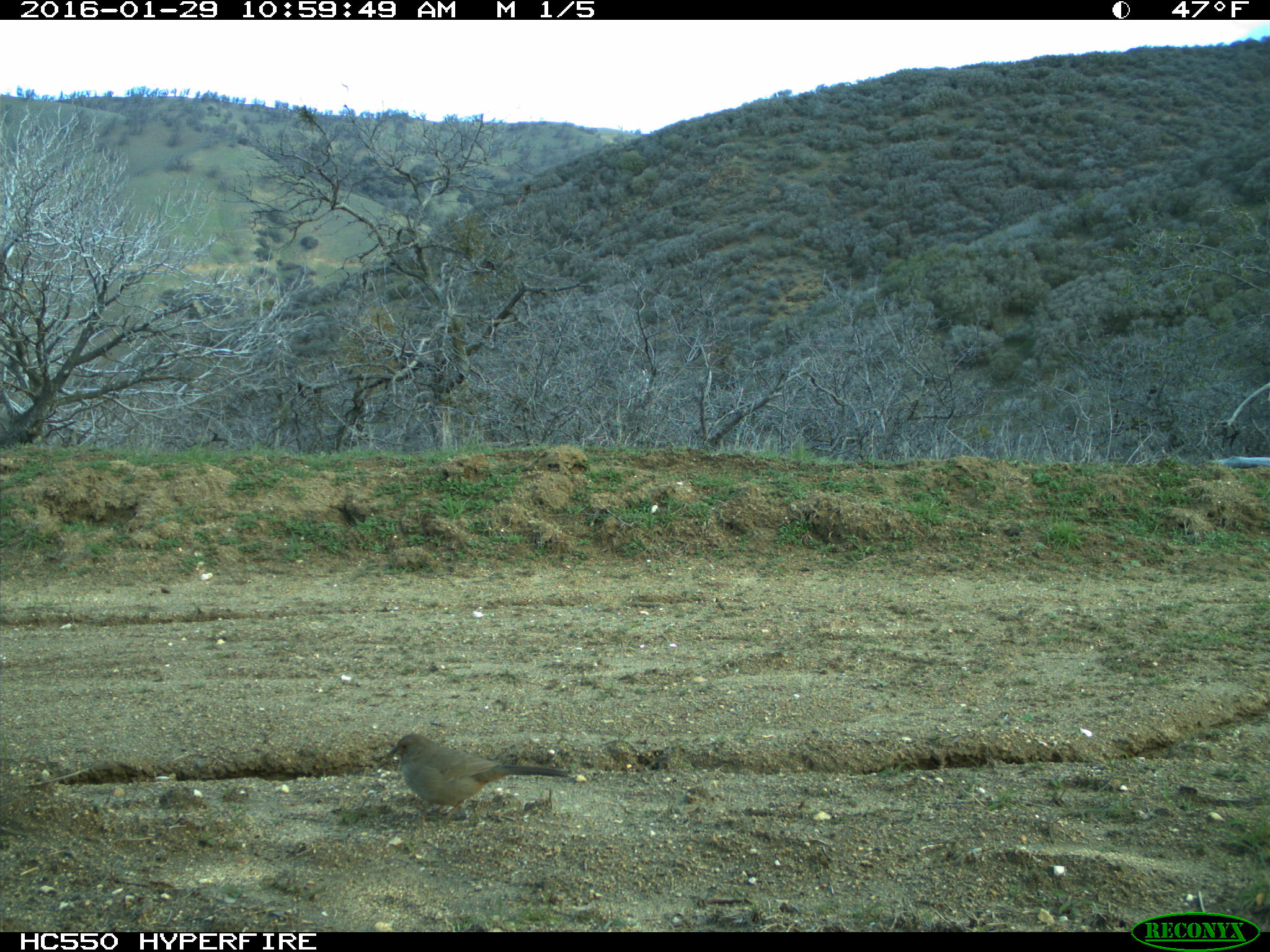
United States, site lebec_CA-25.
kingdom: Animalia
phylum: Chordata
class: Aves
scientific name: Aves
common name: birds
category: unidentified bird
Unidentified bird (birds) (Aves).